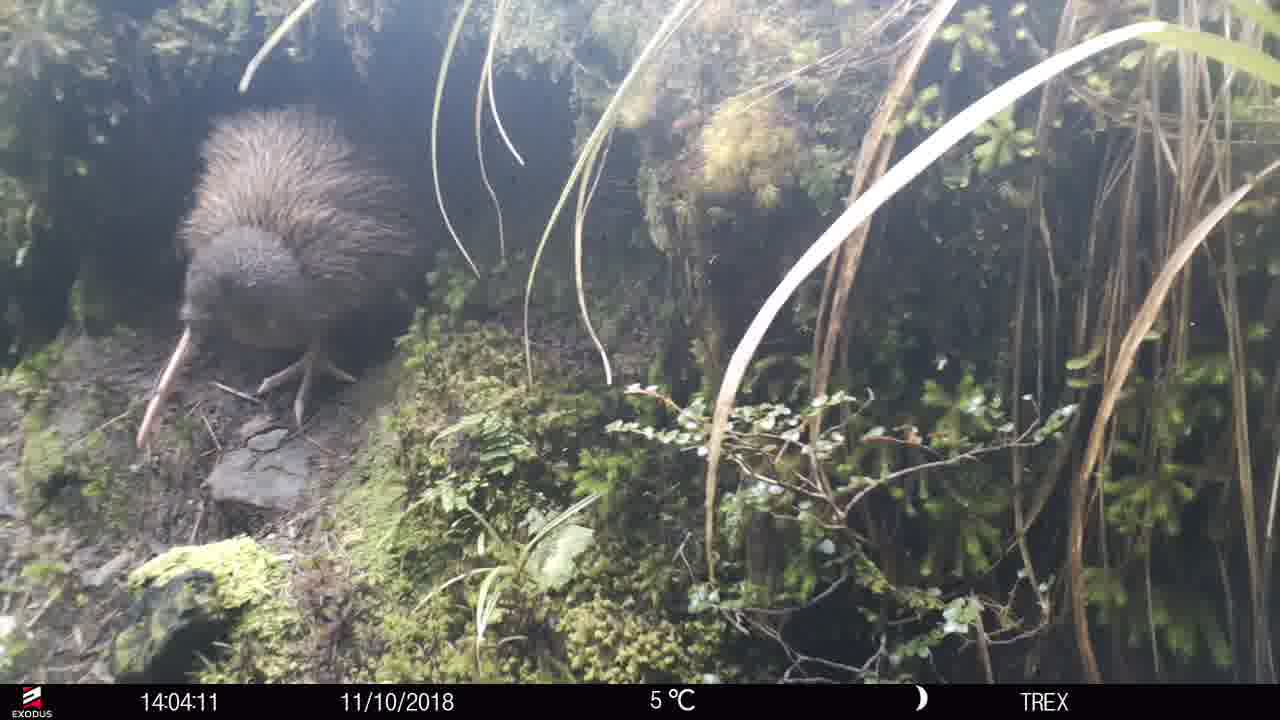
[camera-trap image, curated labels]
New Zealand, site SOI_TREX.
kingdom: Animalia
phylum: Chordata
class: Aves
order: Apterygiformes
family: Apterygidae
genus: Apteryx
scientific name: Apteryx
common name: kiwi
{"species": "kiwi (Apteryx)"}